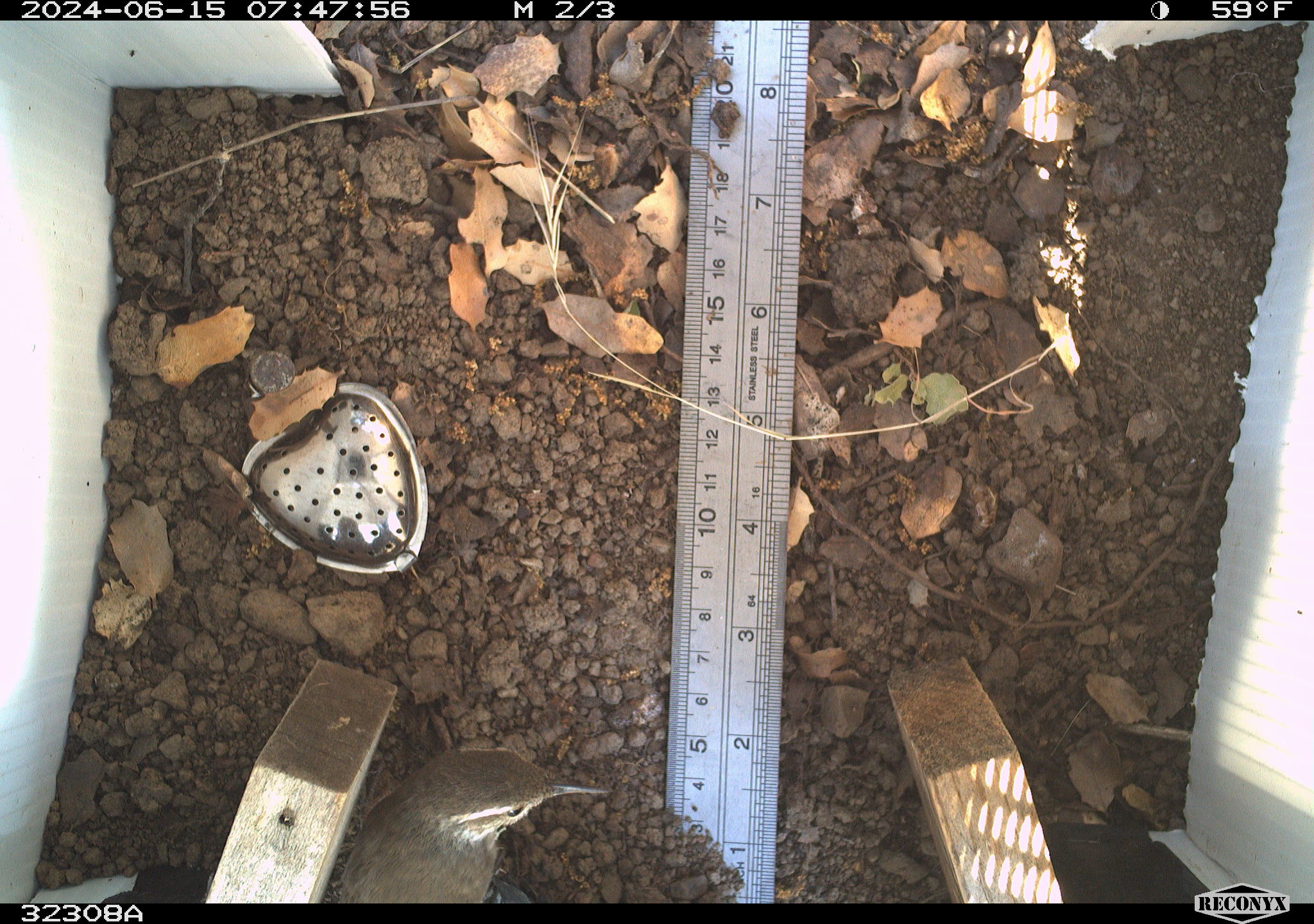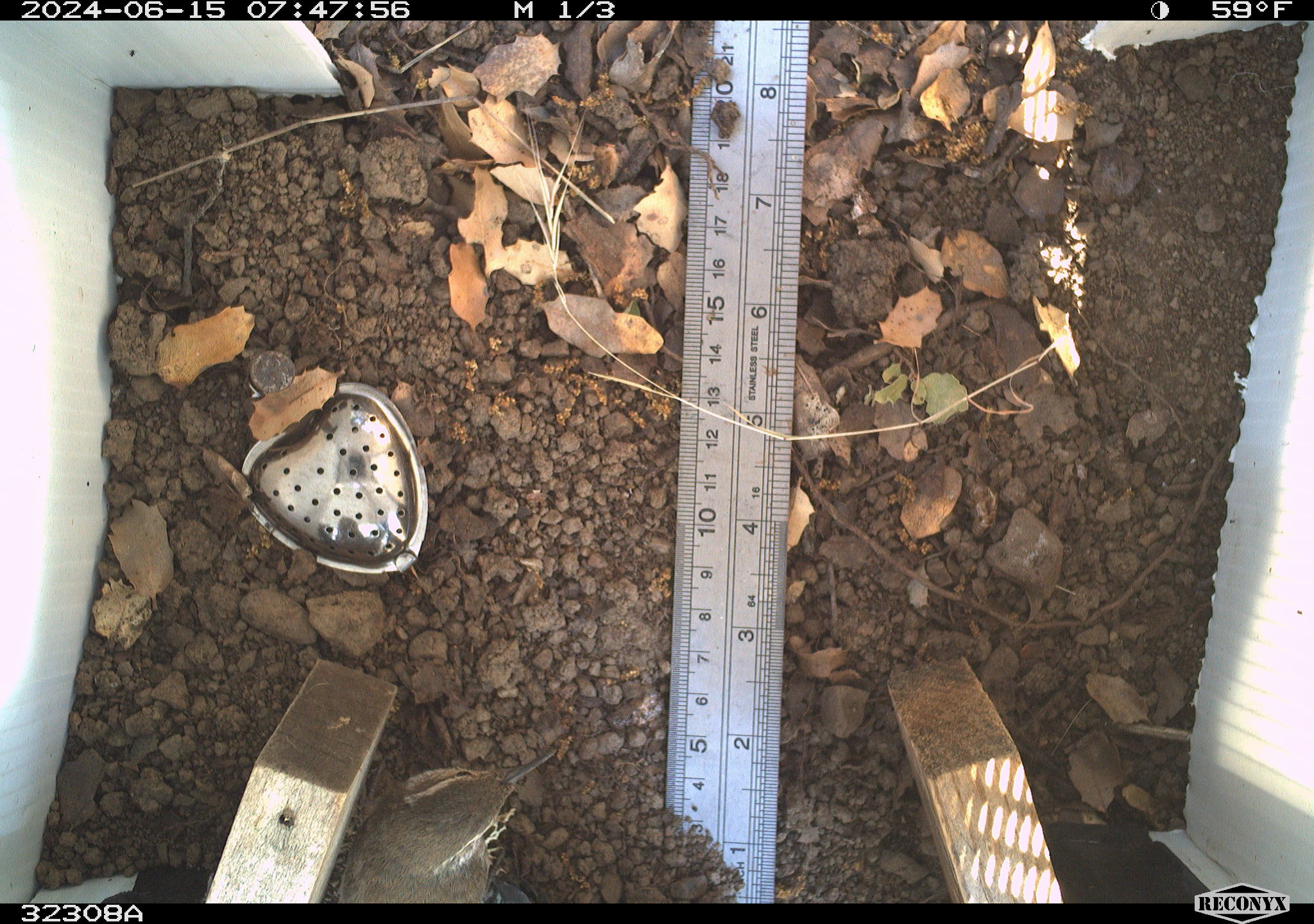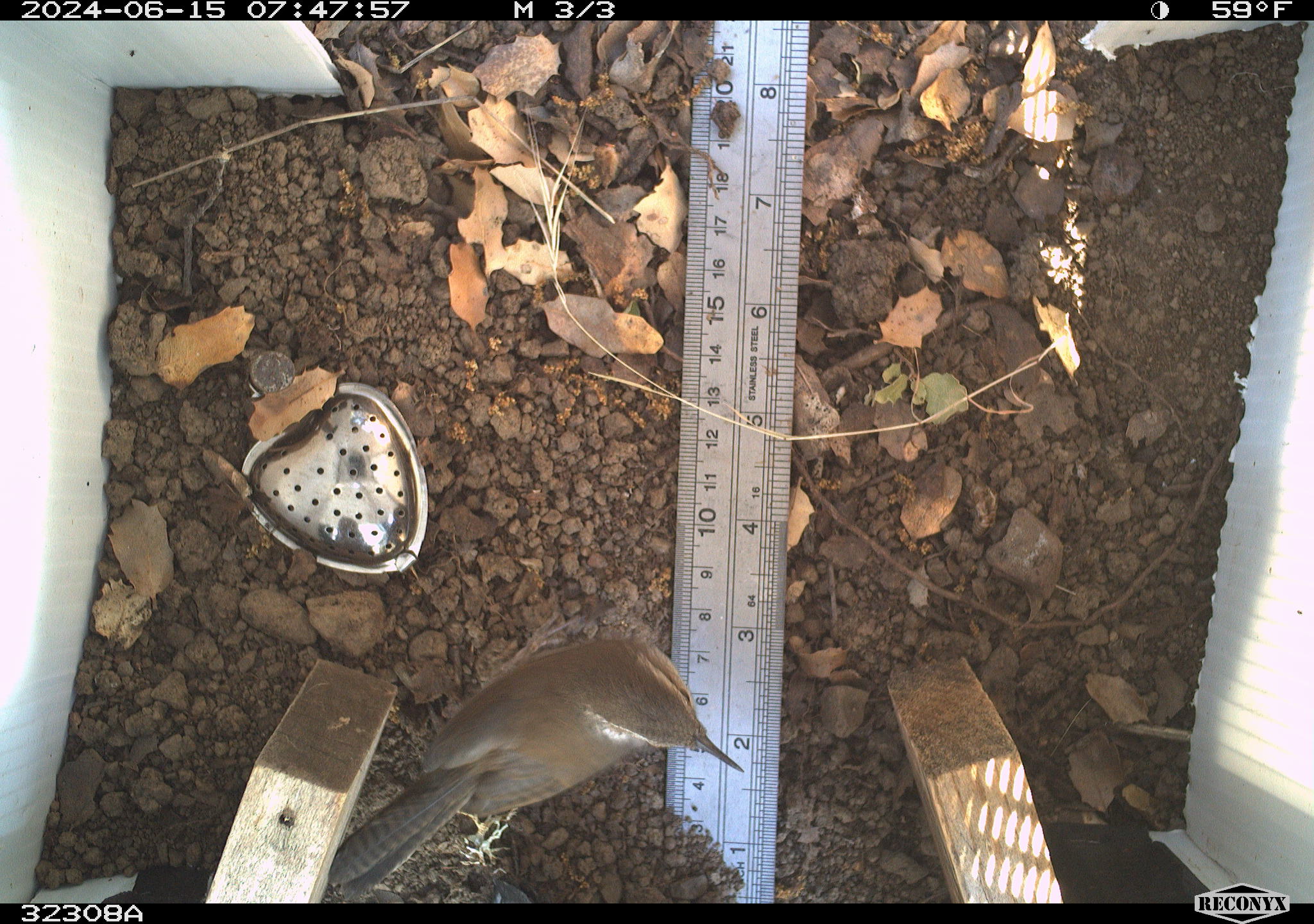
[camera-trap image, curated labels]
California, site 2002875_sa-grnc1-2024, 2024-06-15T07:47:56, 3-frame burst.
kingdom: Animalia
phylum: Chordata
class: Aves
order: Passeriformes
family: Troglodytidae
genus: Thryomanes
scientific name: Thryomanes bewickii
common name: bewick's wren